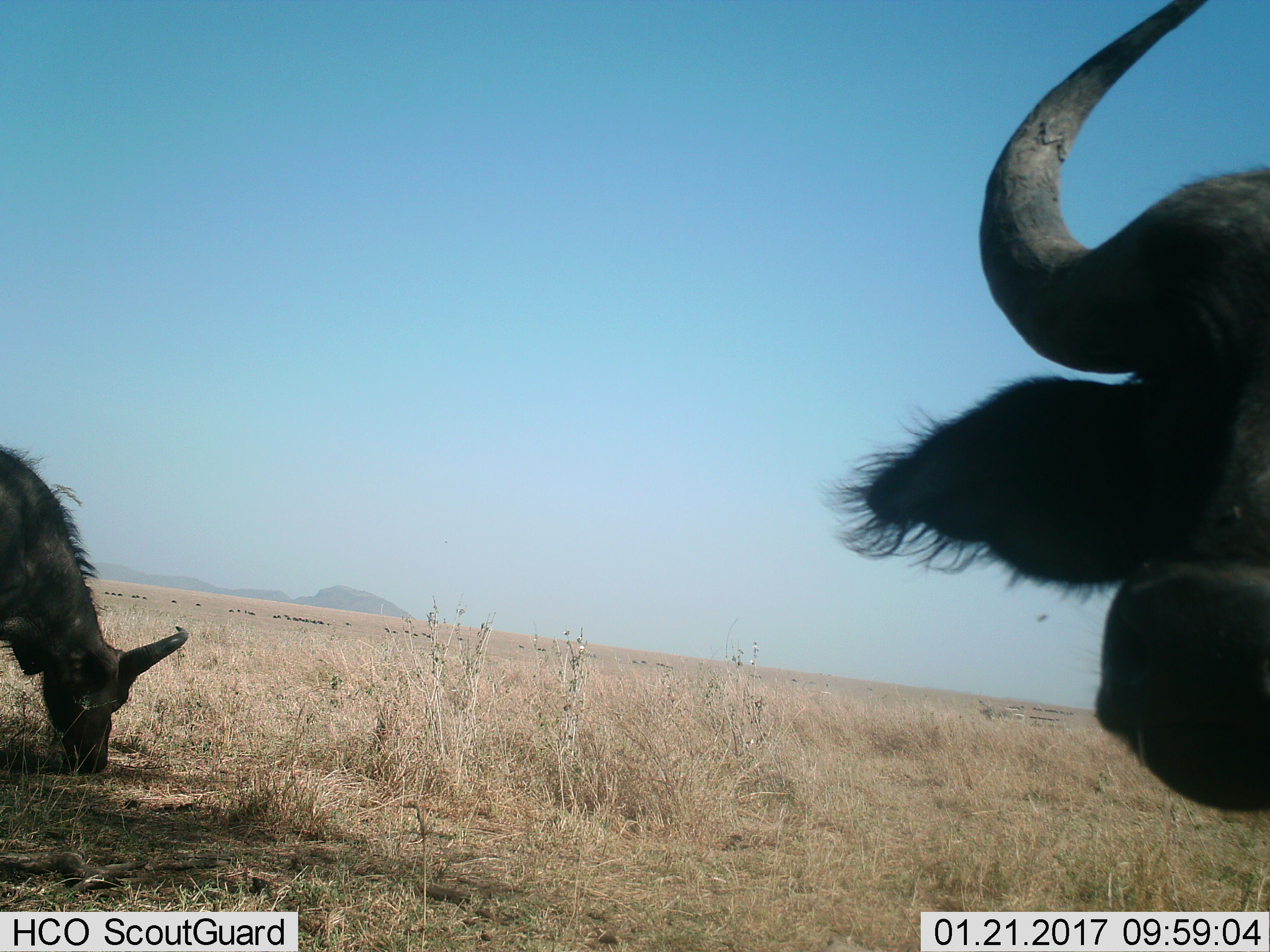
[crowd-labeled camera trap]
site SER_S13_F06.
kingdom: Animalia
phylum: Chordata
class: Mammalia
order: Artiodactyla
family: Bovidae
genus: Syncerus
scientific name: Syncerus caffer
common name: african buffalo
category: buffalo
Buffalo (african buffalo) (Syncerus caffer), count 2. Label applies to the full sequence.